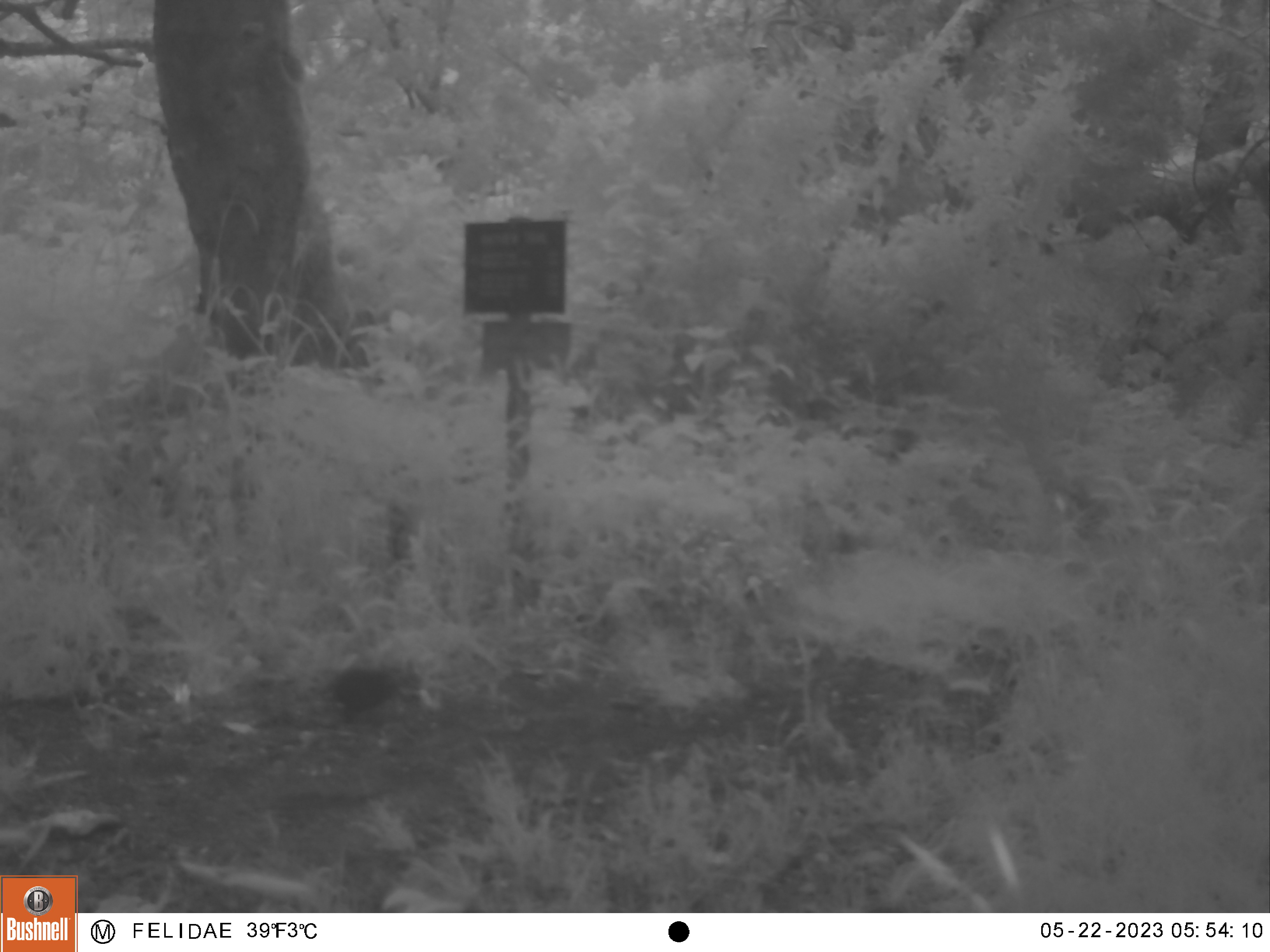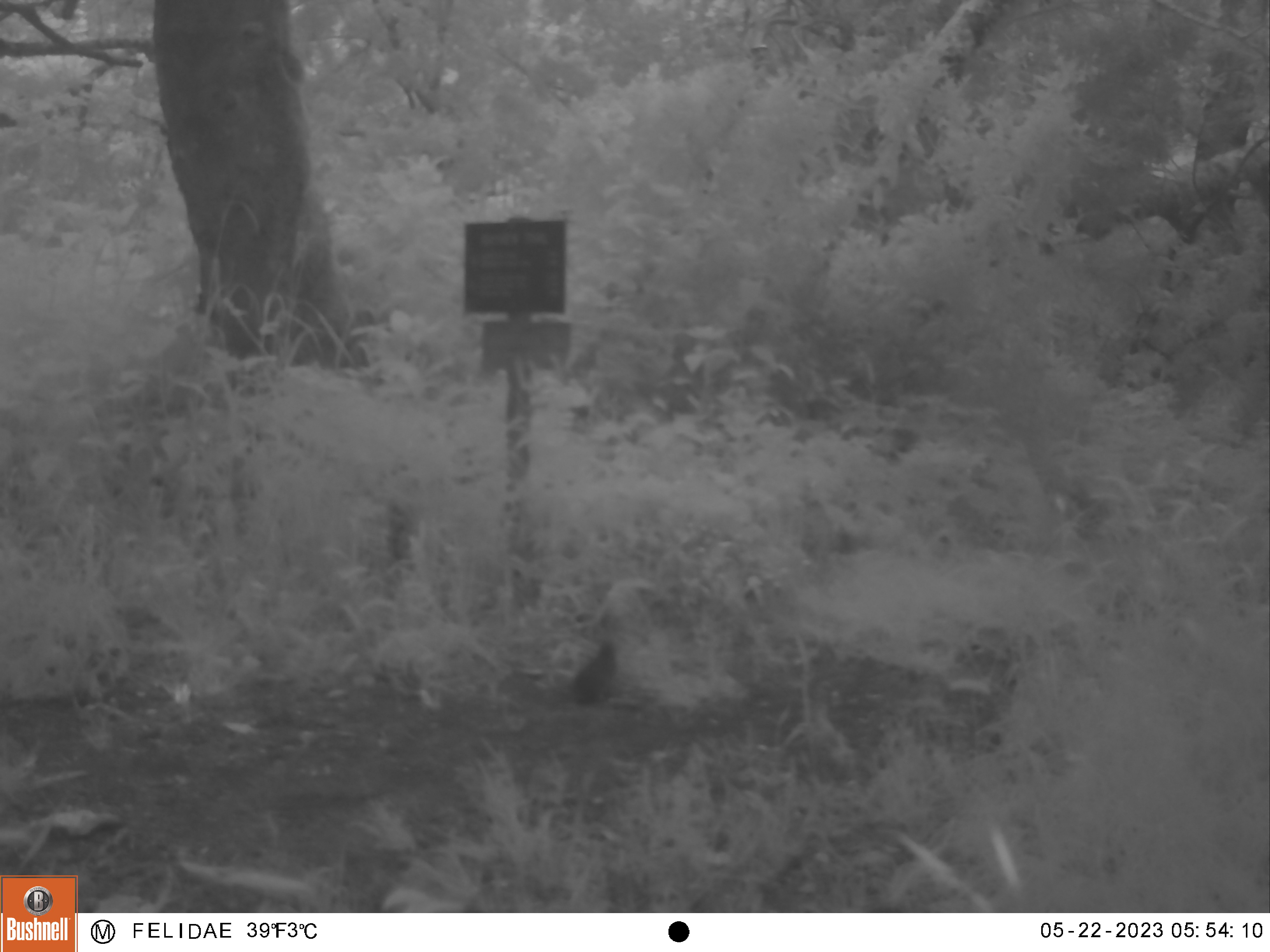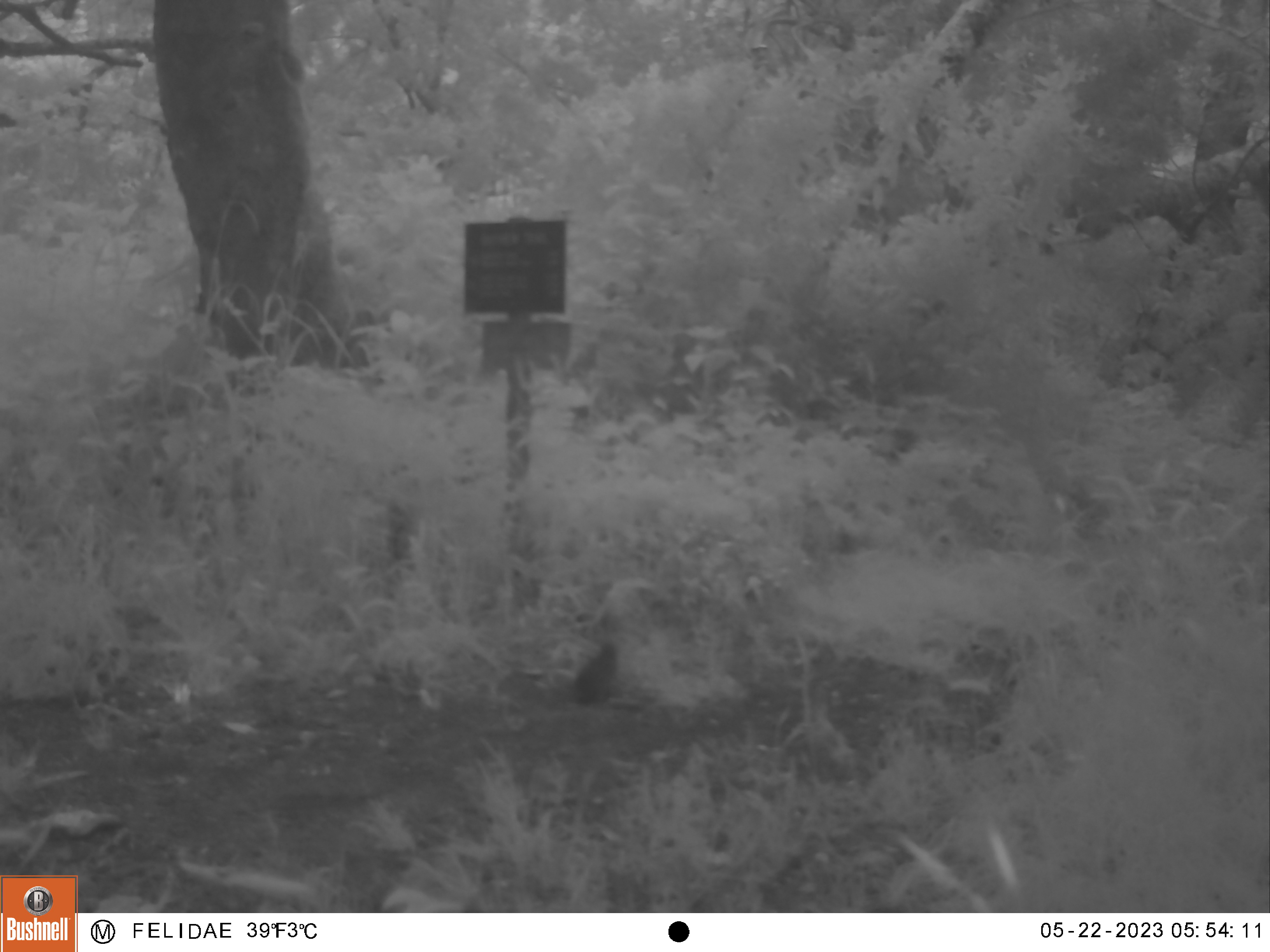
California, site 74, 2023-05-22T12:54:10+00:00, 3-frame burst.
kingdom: Animalia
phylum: Chordata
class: Aves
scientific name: Aves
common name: bird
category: unknown bird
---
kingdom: Animalia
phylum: Chordata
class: Mammalia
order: Lagomorpha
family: Leporidae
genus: Sylvilagus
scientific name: Sylvilagus bachmani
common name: brush rabbit